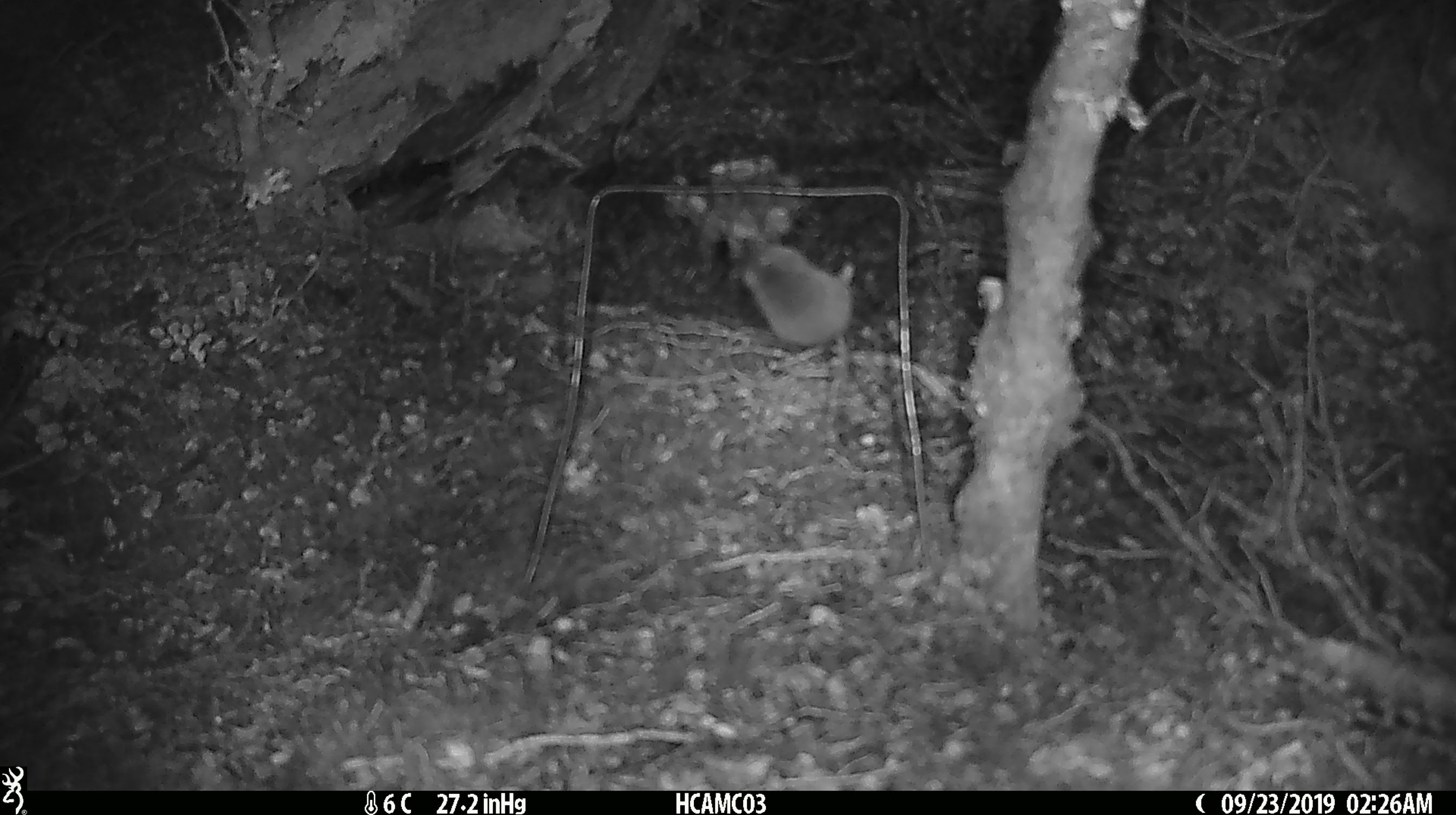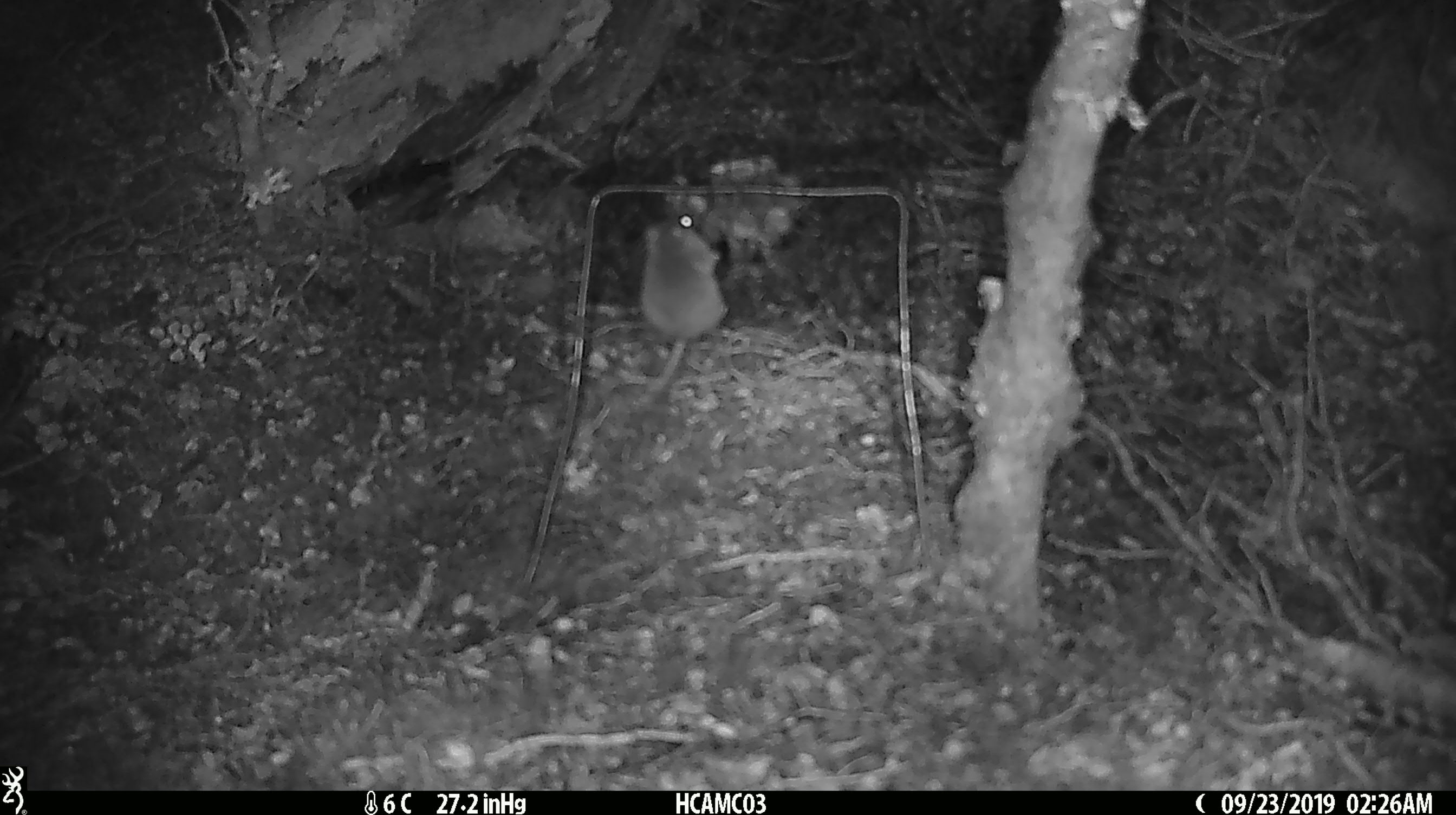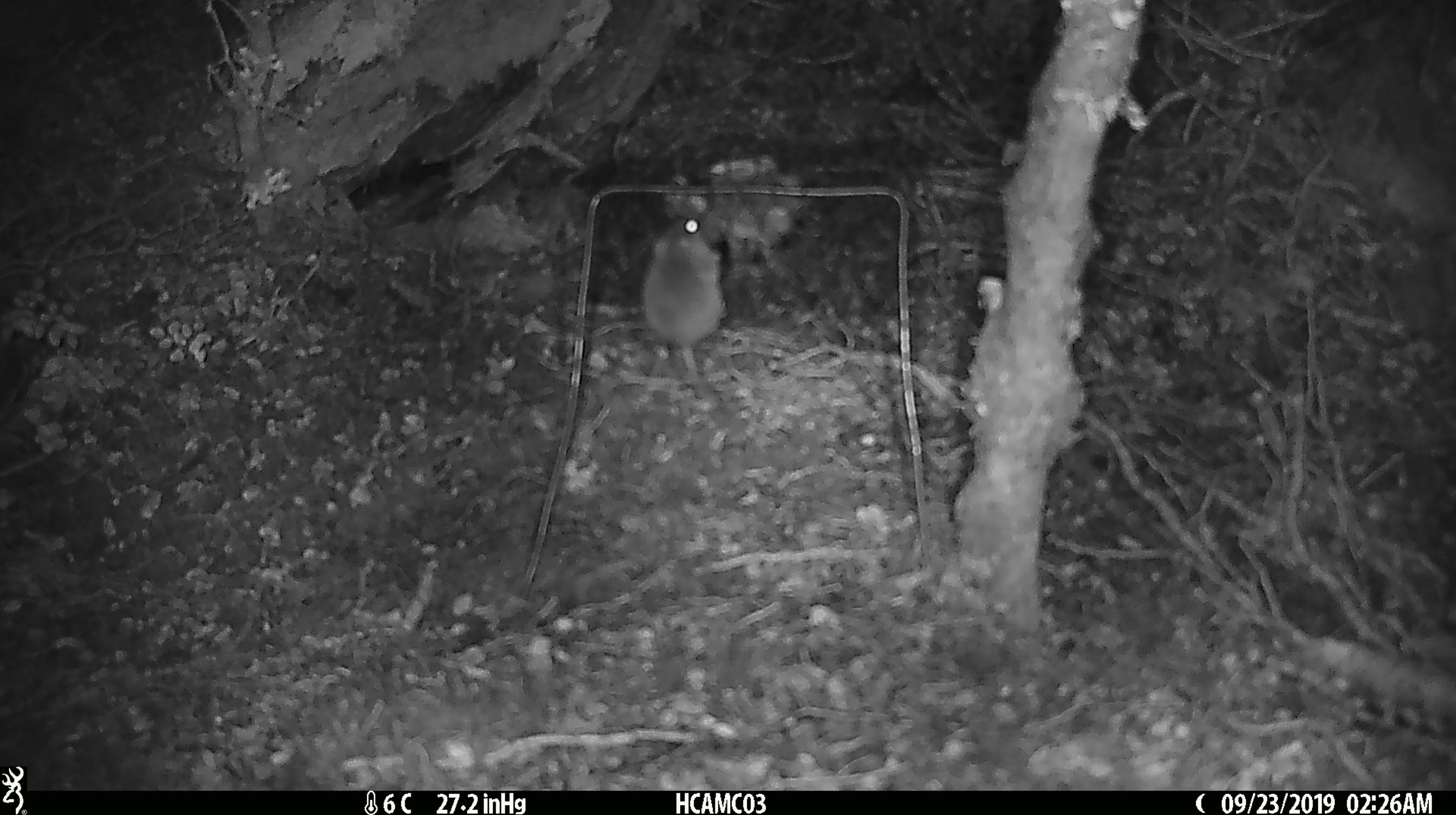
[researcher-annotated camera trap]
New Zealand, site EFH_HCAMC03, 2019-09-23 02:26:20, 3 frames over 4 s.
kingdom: Animalia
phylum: Chordata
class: Mammalia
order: Rodentia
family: Muridae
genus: Mus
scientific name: Mus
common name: mouse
Mouse (Mus).